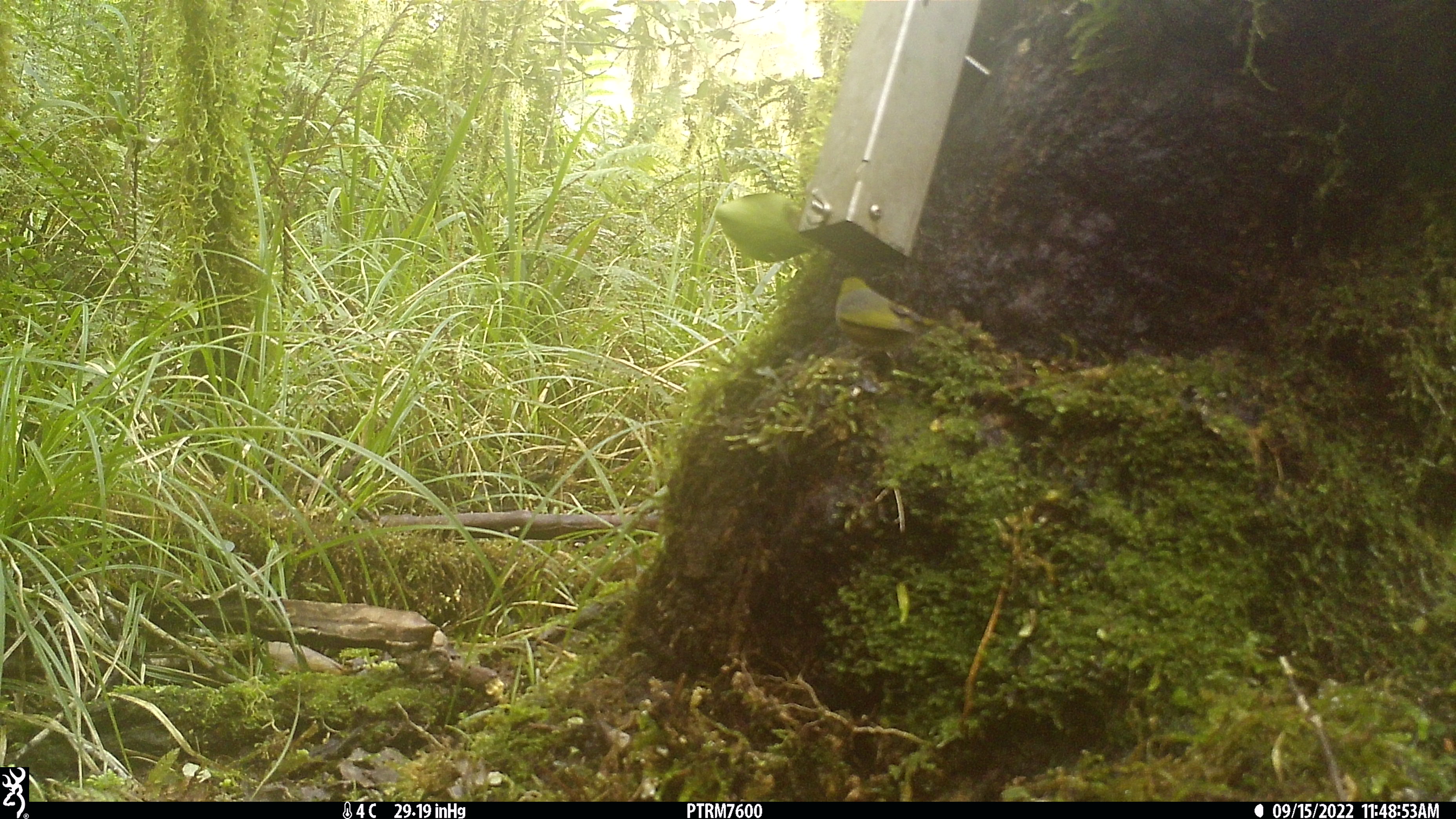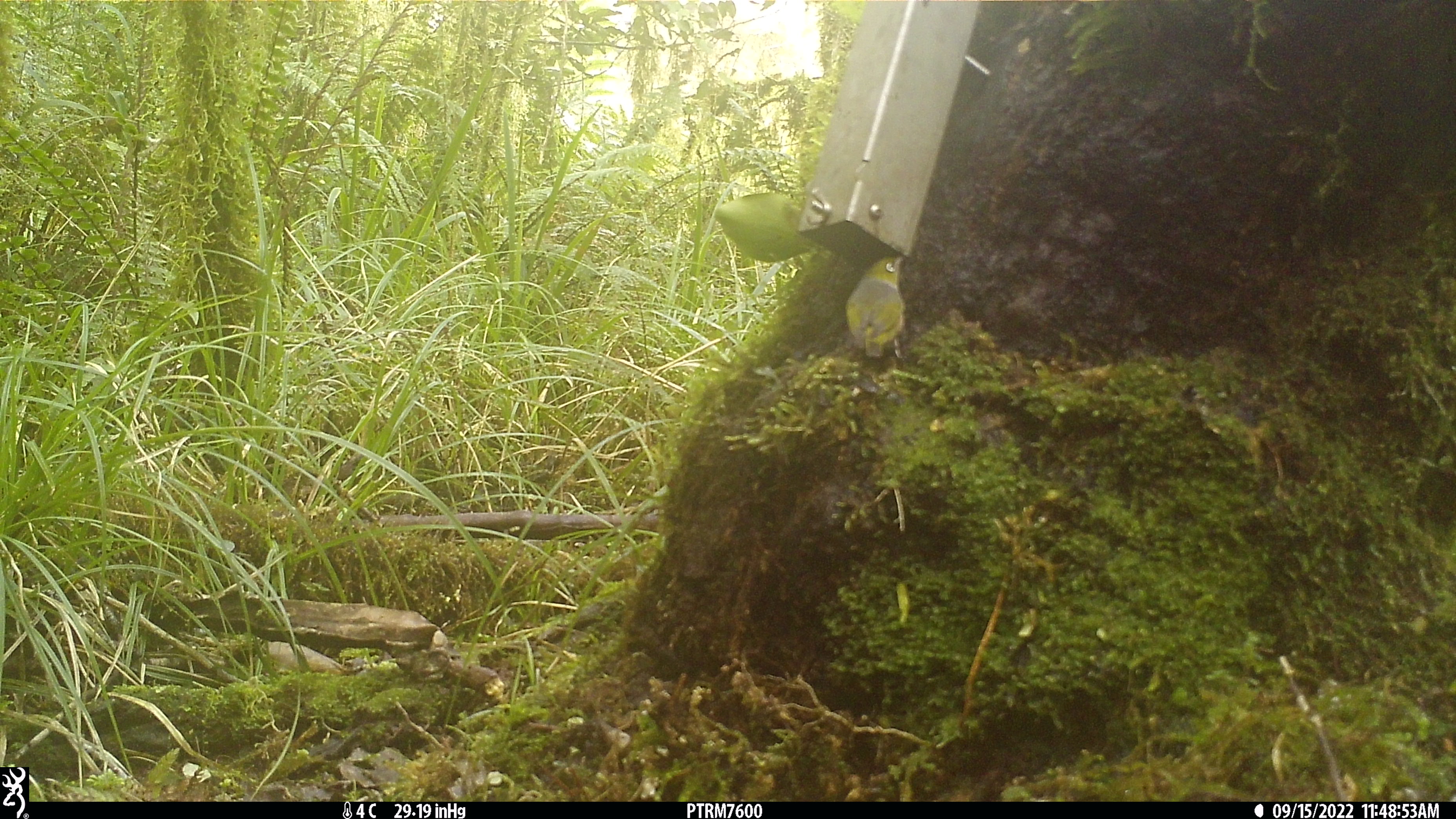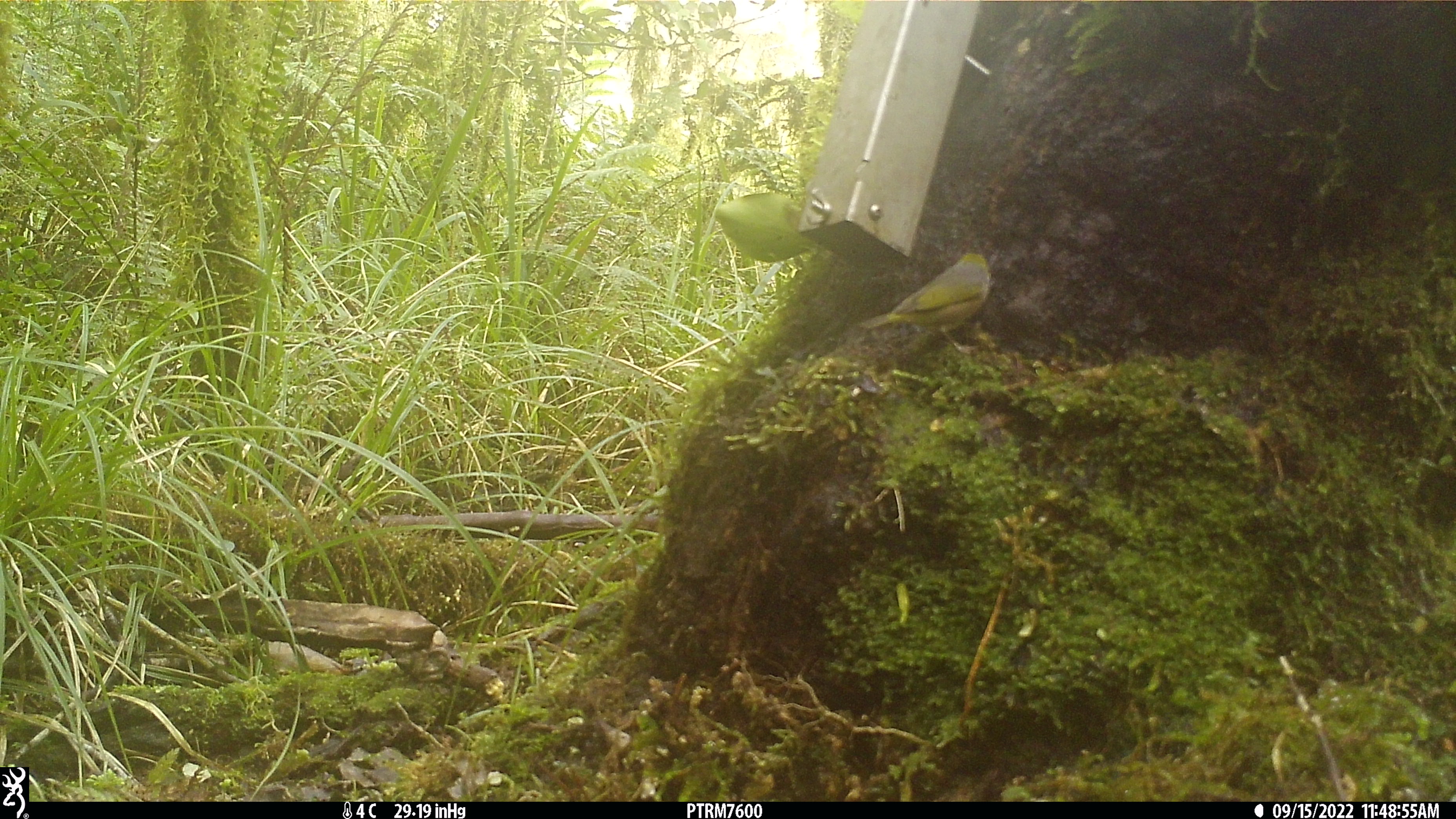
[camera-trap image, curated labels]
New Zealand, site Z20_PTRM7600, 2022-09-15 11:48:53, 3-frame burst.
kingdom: Animalia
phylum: Chordata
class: Aves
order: Passeriformes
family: Zosteropidae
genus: Zosterops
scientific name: Zosterops lateralis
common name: silvereye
Silvereye (Zosterops lateralis).